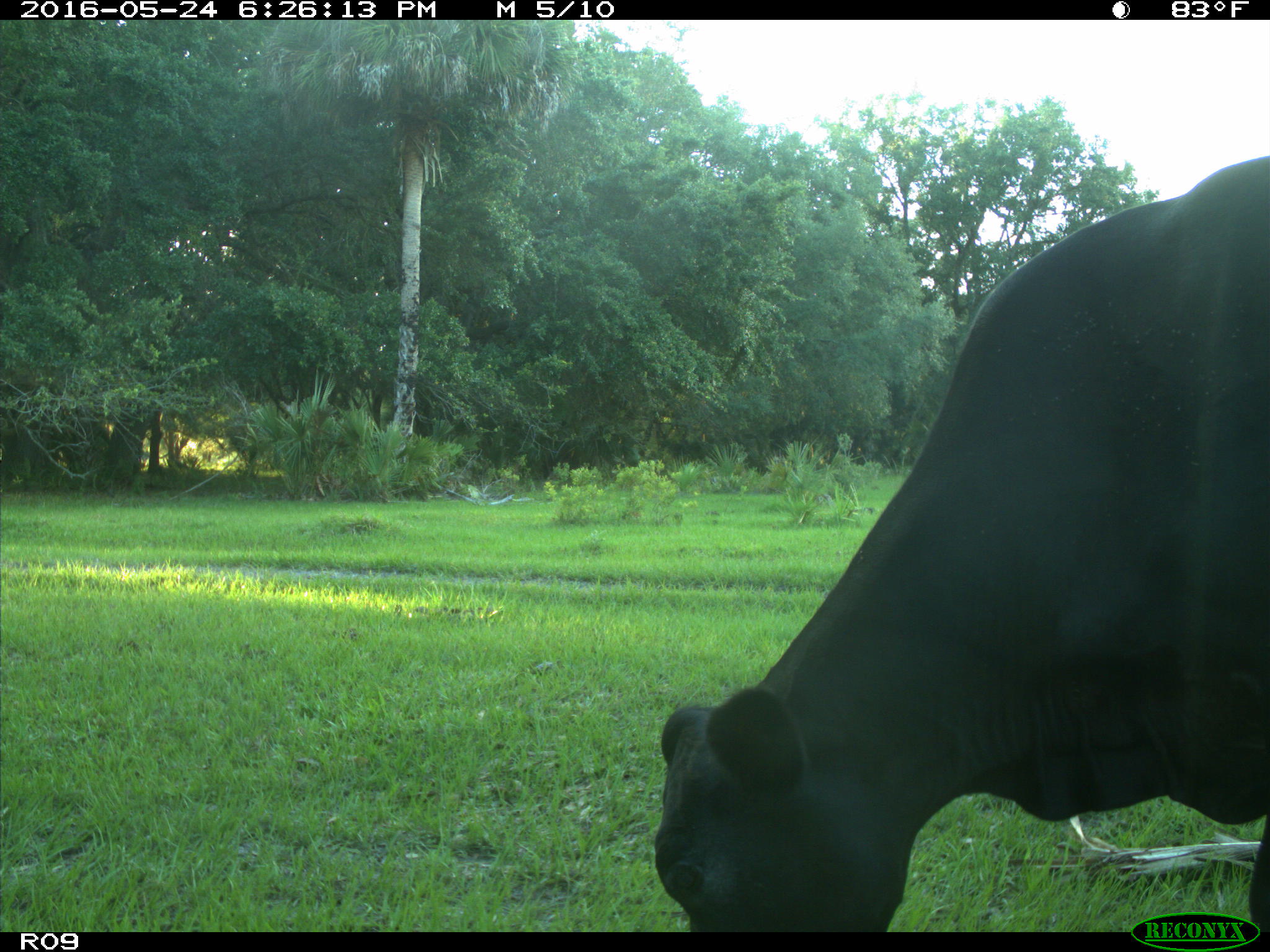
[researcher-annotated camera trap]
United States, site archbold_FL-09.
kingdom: Animalia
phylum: Chordata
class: Mammalia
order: Artiodactyla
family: Bovidae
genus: Bos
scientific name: Bos taurus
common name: domestic cow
Bos taurus (domestic cow).